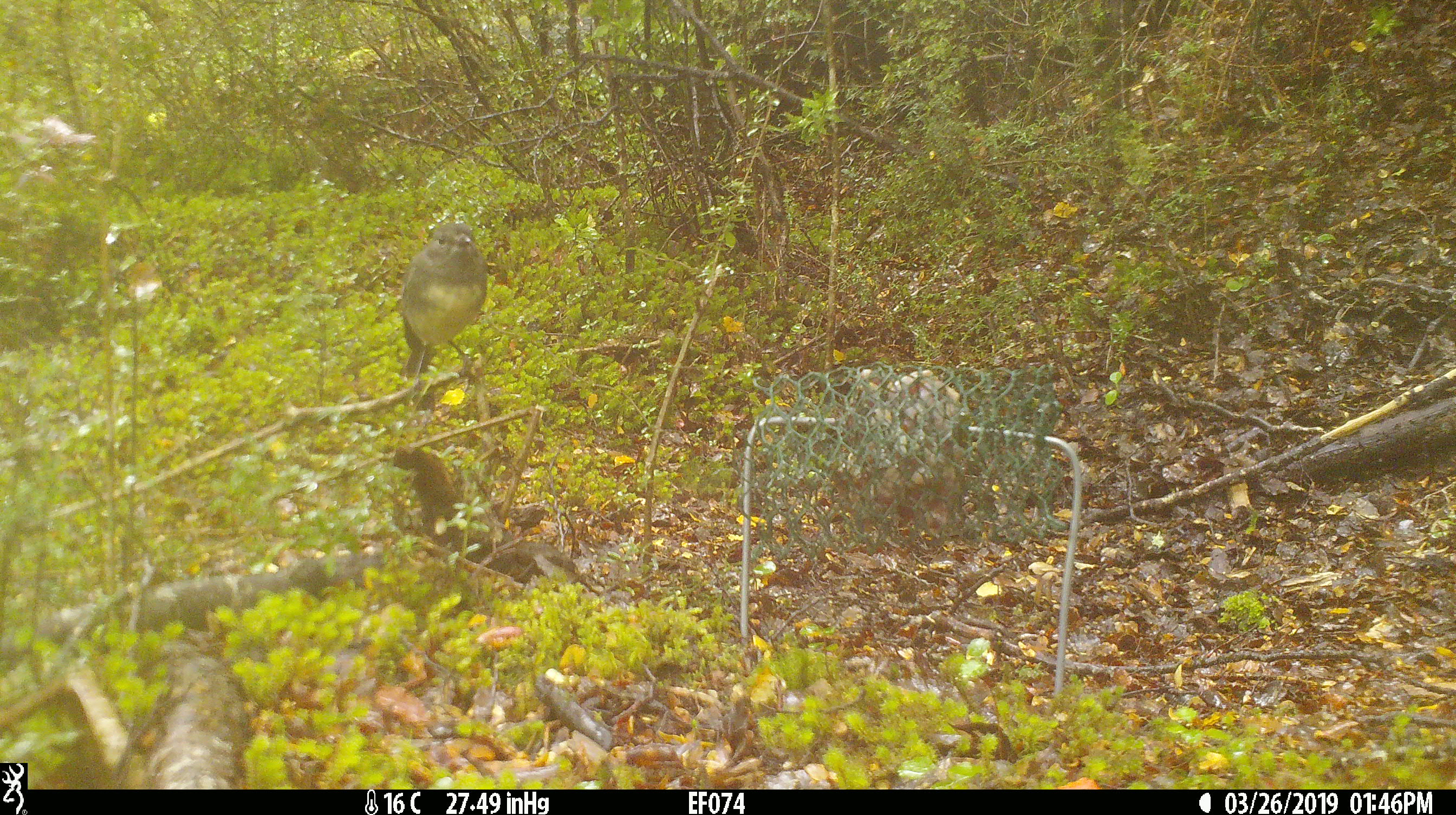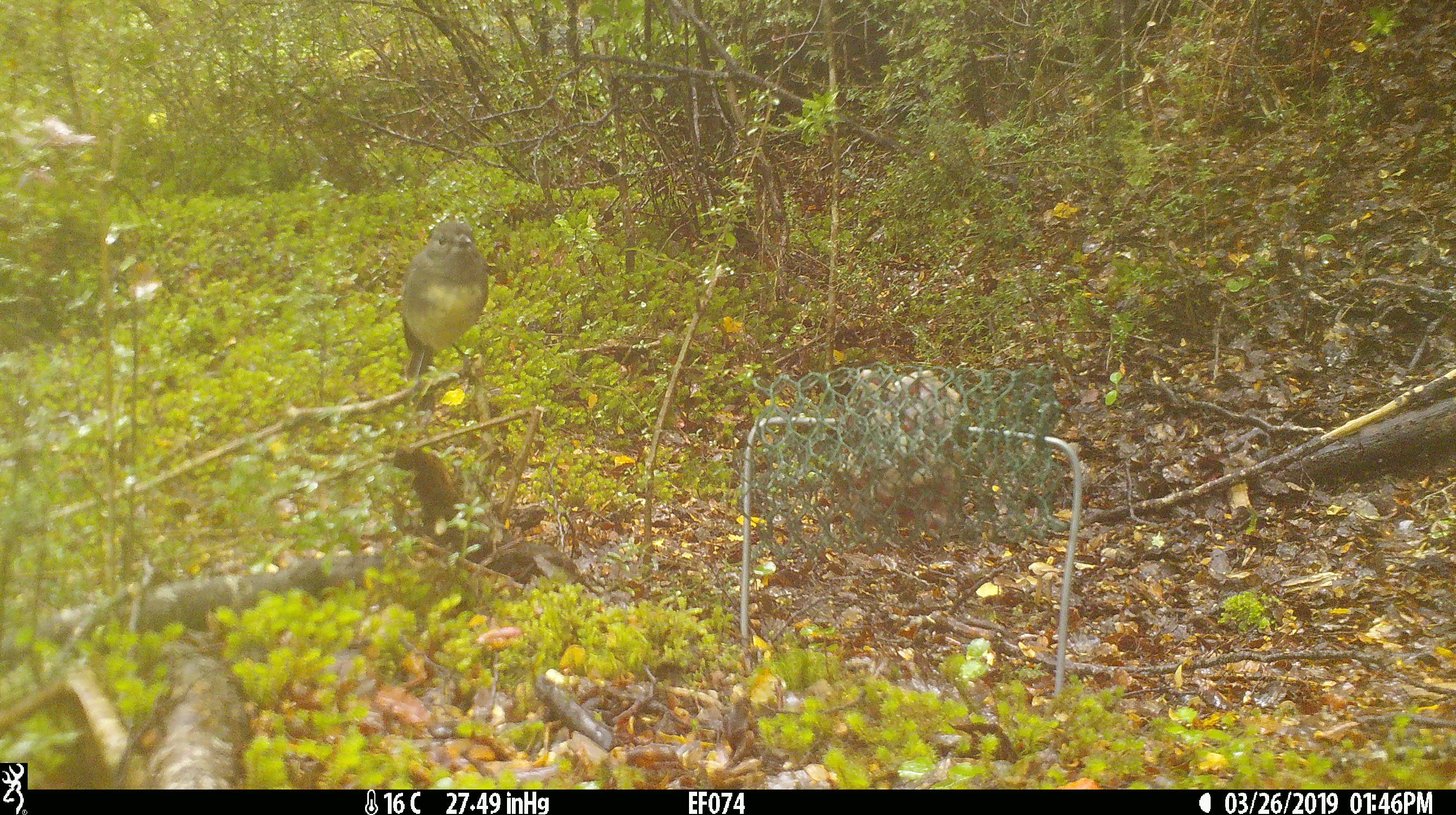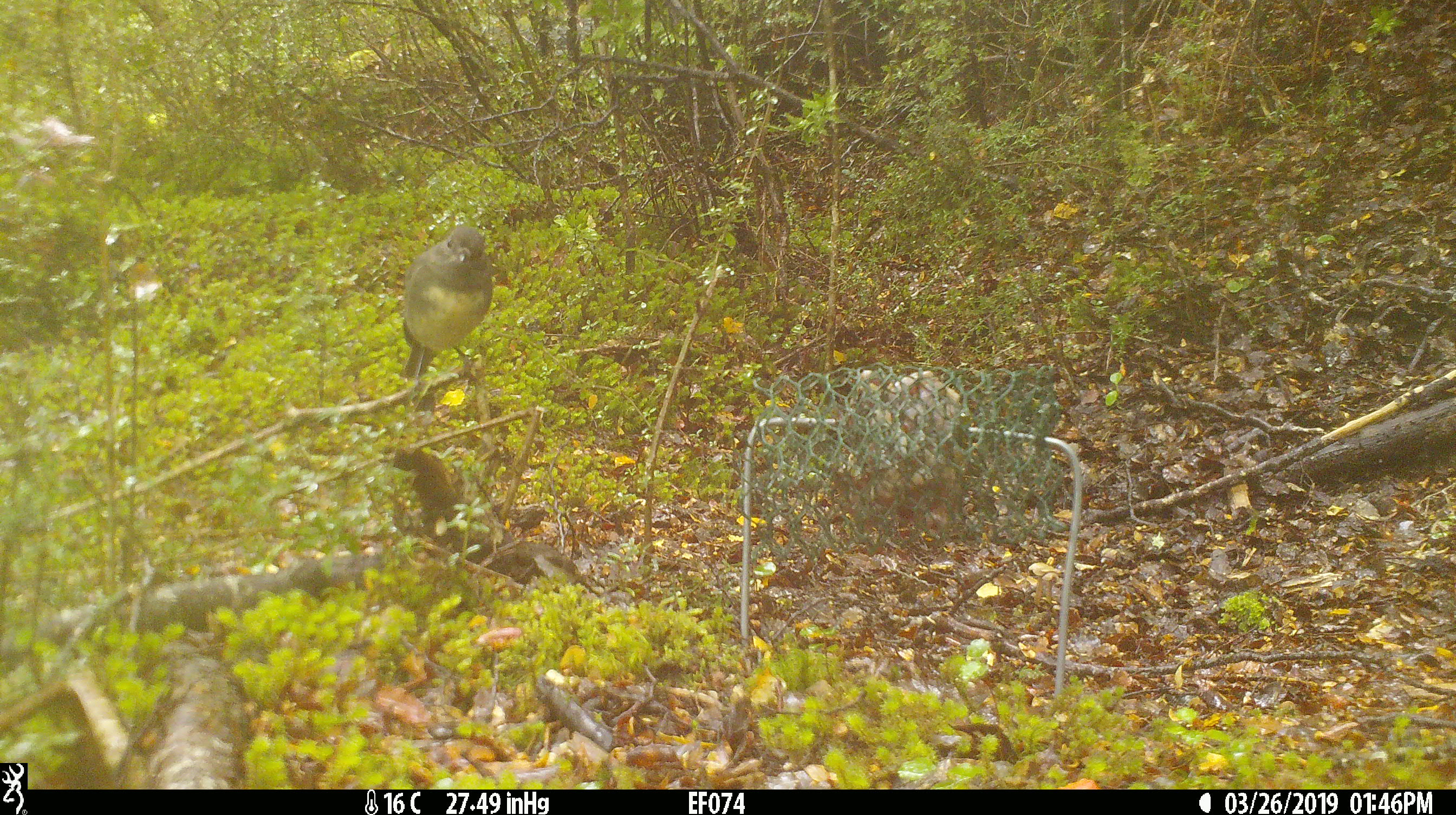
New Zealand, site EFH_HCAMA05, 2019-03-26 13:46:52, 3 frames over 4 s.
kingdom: Animalia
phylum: Chordata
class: Aves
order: Passeriformes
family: Petroicidae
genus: Petroica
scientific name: Petroica australis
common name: new zealand robin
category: robin